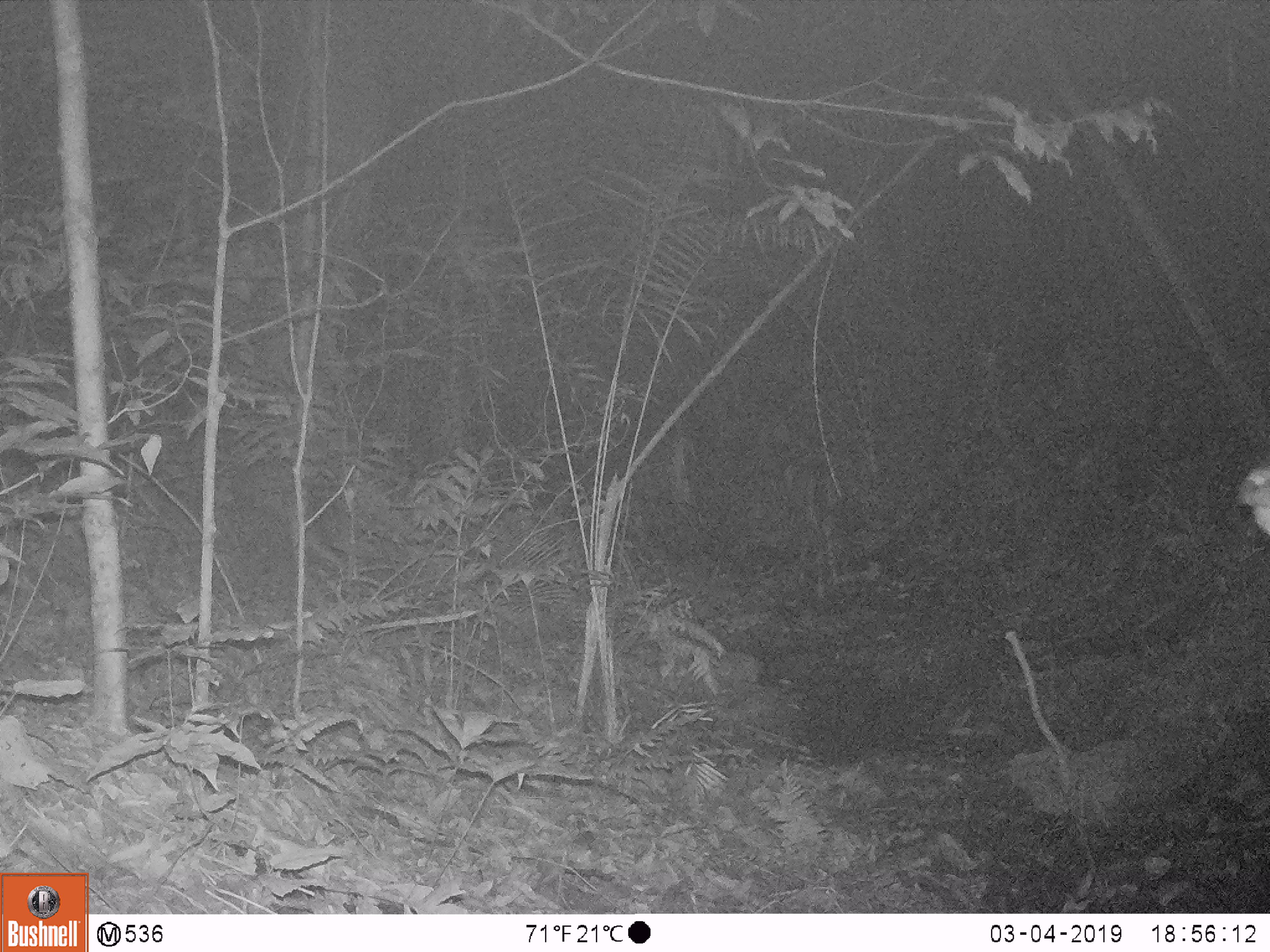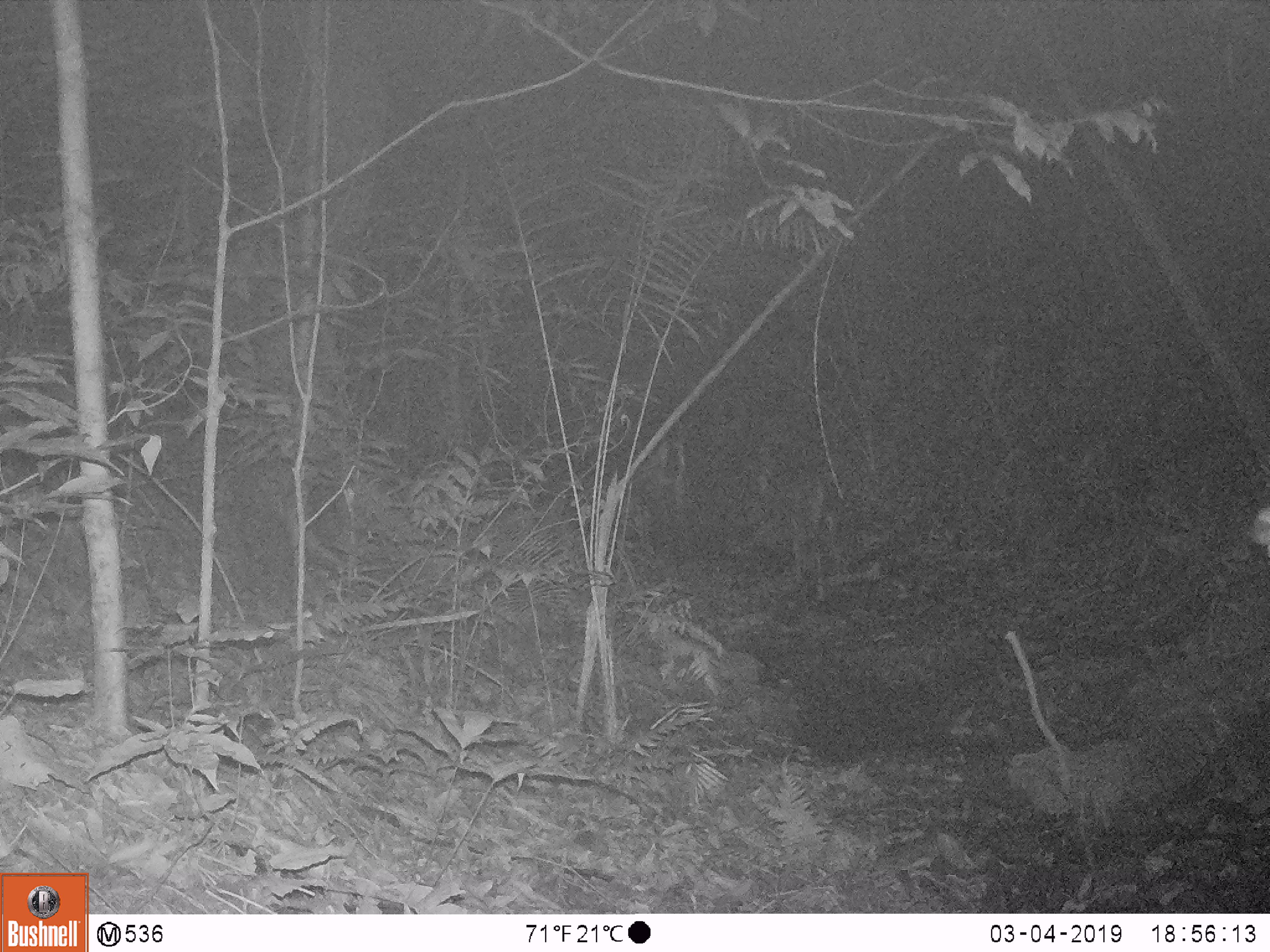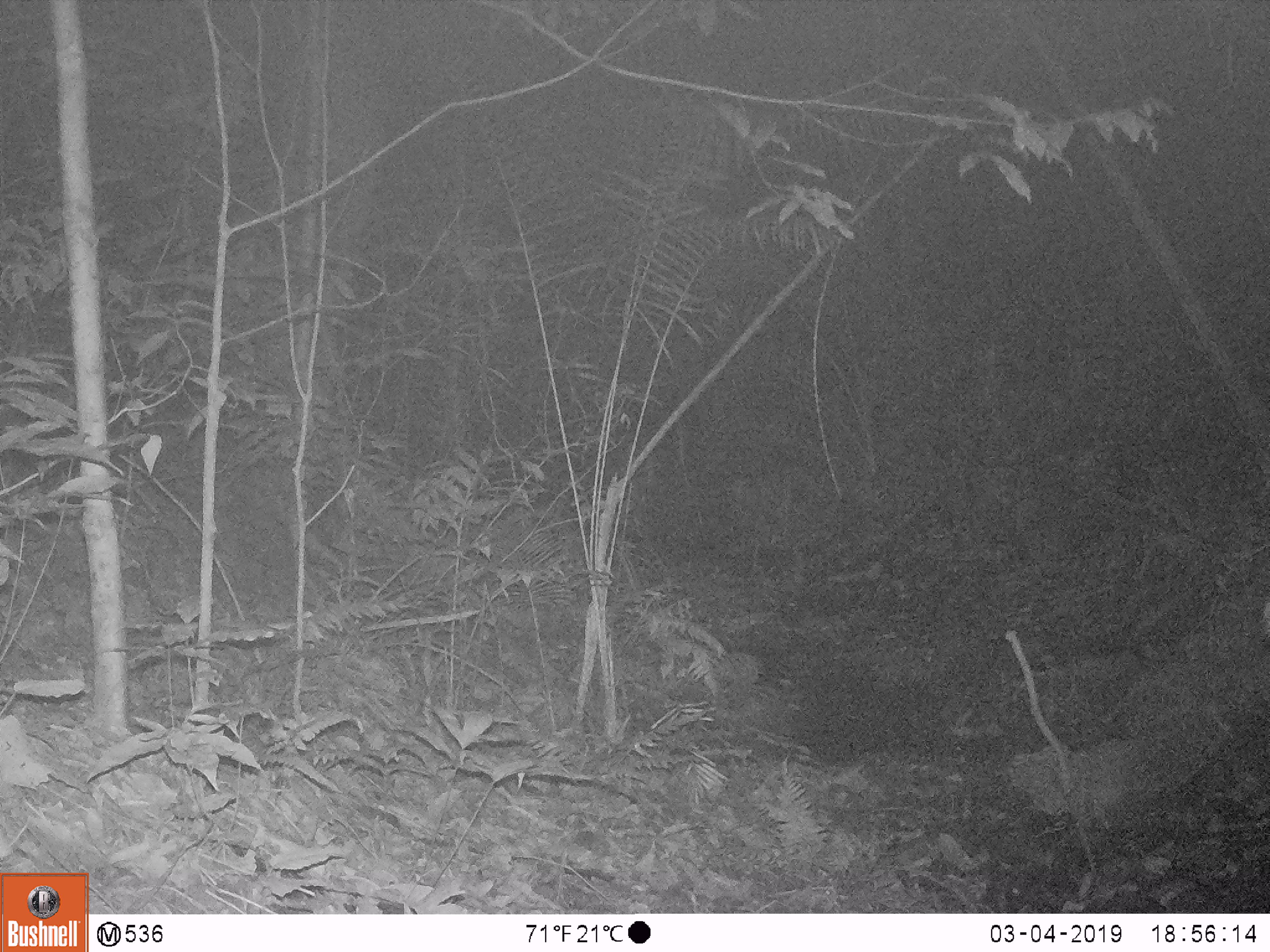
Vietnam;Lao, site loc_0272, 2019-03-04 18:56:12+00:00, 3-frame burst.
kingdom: Animalia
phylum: Chordata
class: Mammalia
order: Artiodactyla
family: Cervidae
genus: Rusa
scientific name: Rusa unicolor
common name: sambar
Sambar (Rusa unicolor). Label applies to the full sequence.